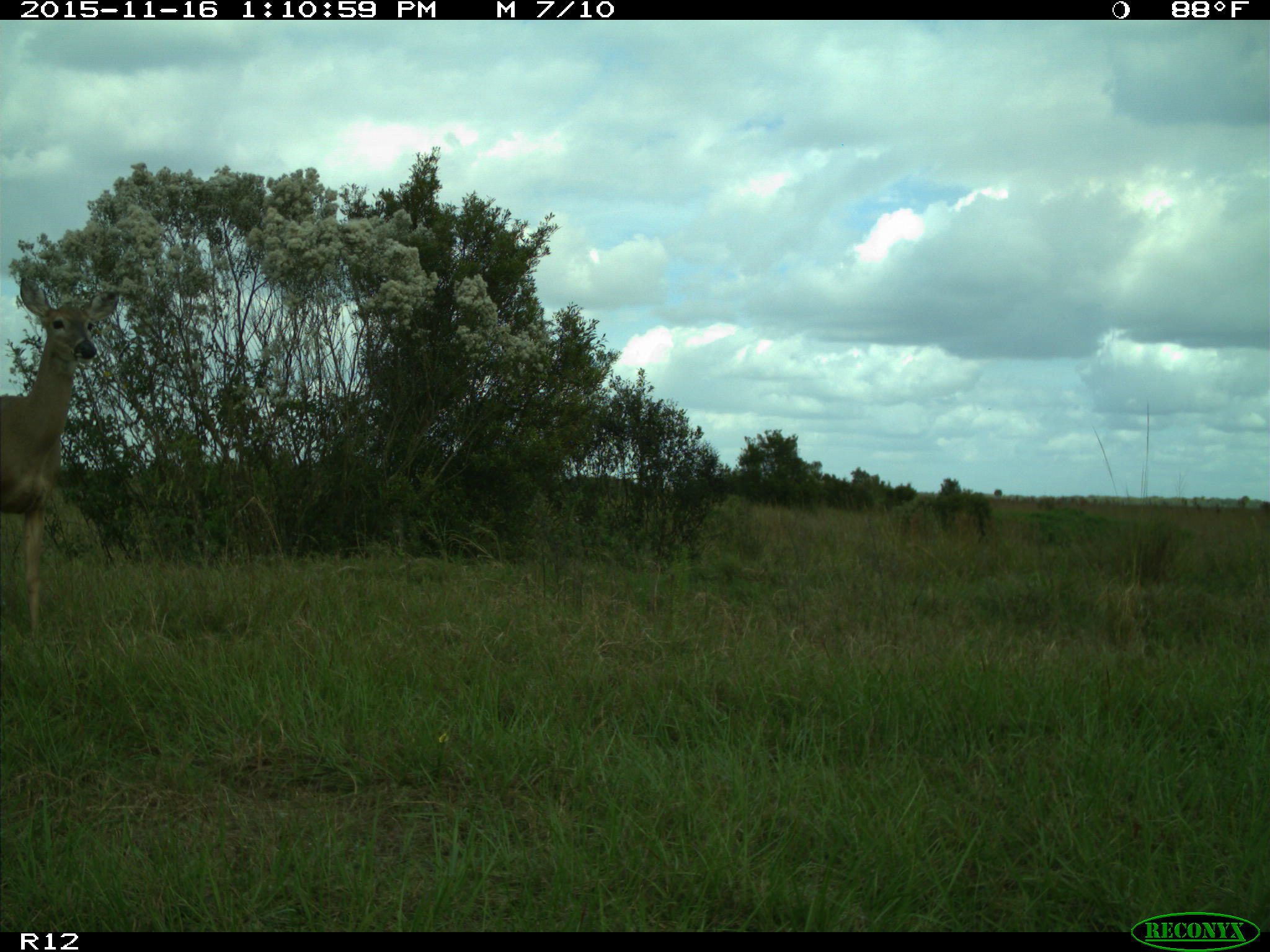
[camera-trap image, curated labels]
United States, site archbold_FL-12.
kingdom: Animalia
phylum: Chordata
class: Mammalia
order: Artiodactyla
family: Cervidae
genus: Odocoileus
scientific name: Odocoileus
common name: deer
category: unidentified deer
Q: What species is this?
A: Unidentified deer (deer) (Odocoileus).